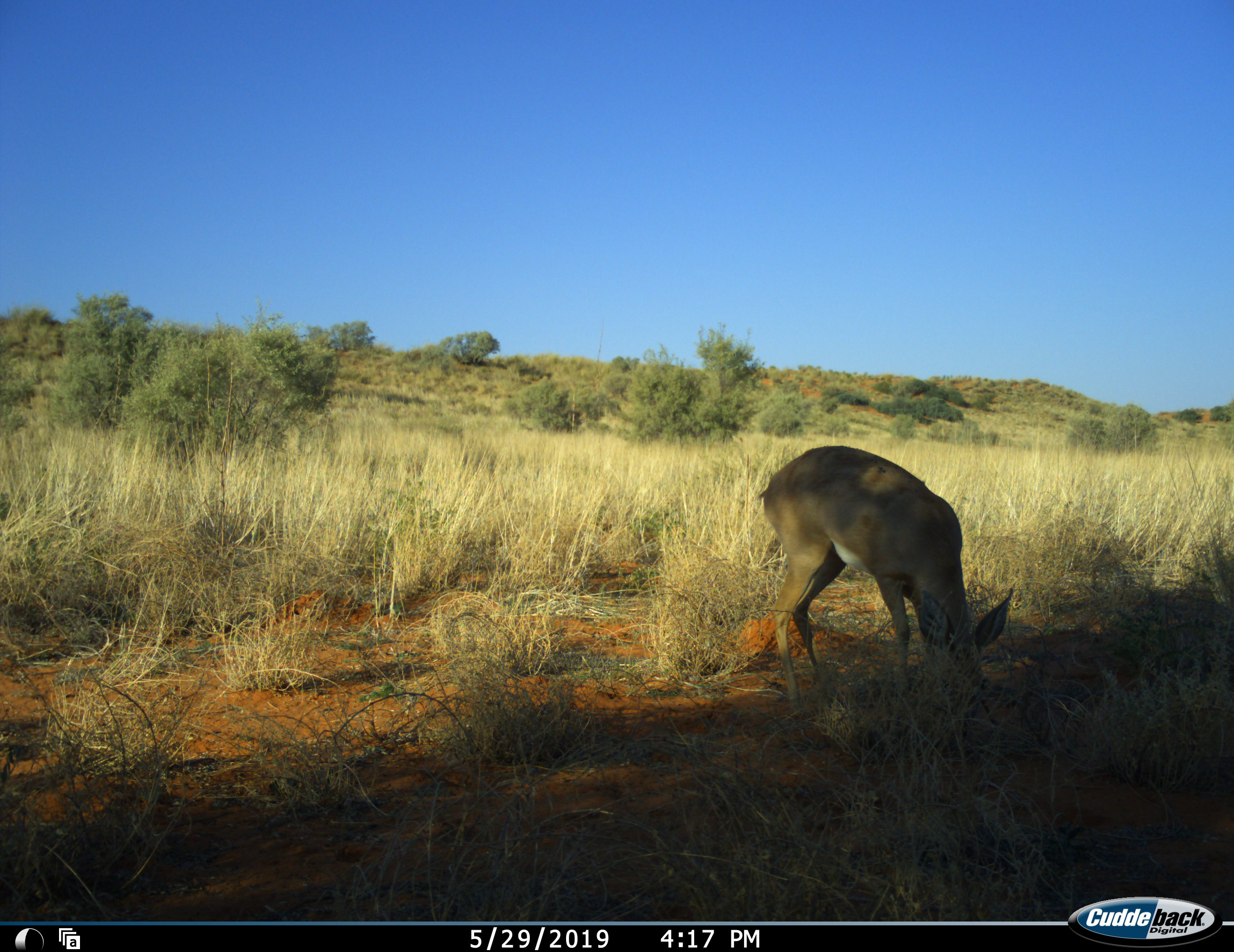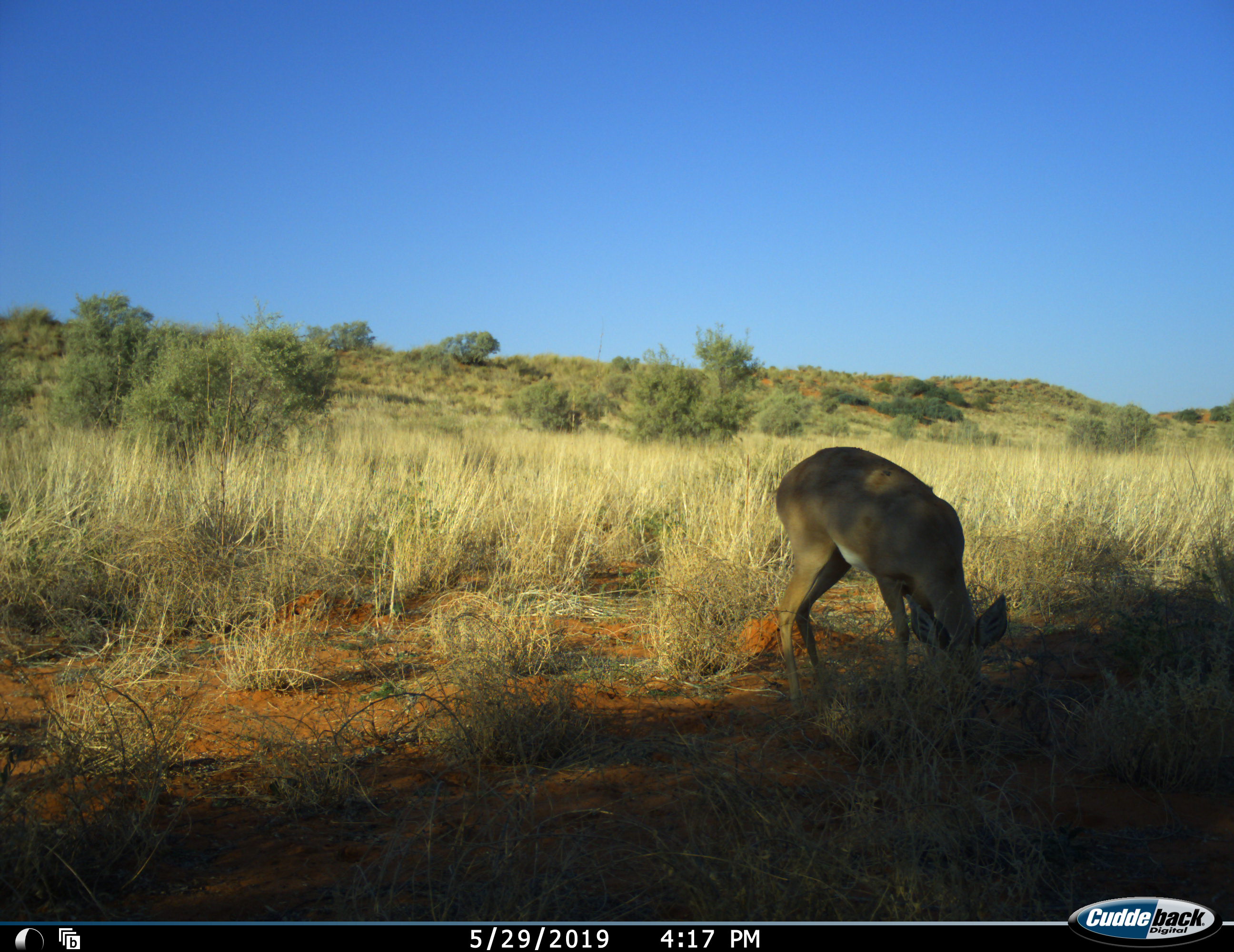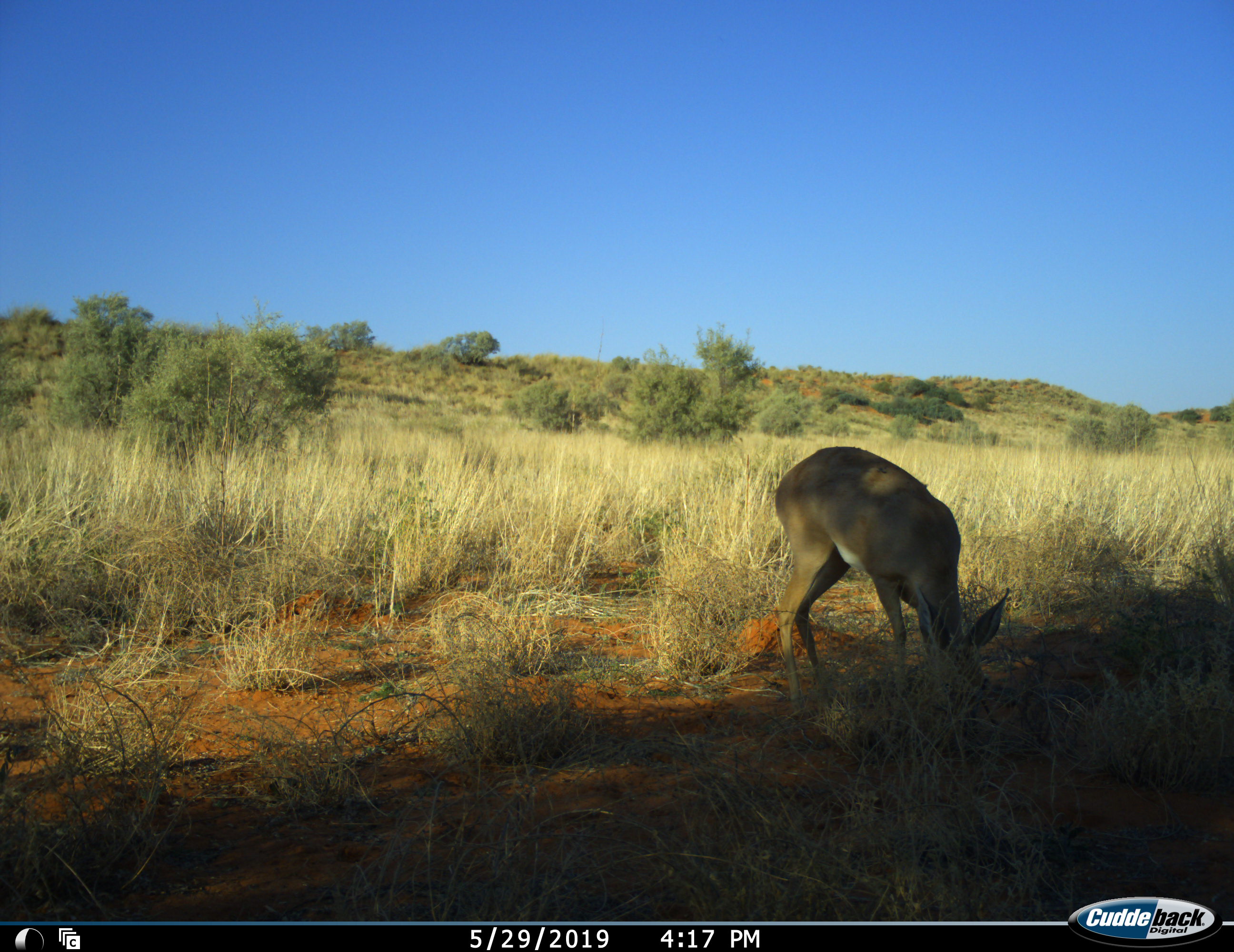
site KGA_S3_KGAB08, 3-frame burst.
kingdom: Animalia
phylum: Chordata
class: Mammalia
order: Artiodactyla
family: Bovidae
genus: Raphicerus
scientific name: Raphicerus campestris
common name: steenbok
Steenbok (Raphicerus campestris), count 1. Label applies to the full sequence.